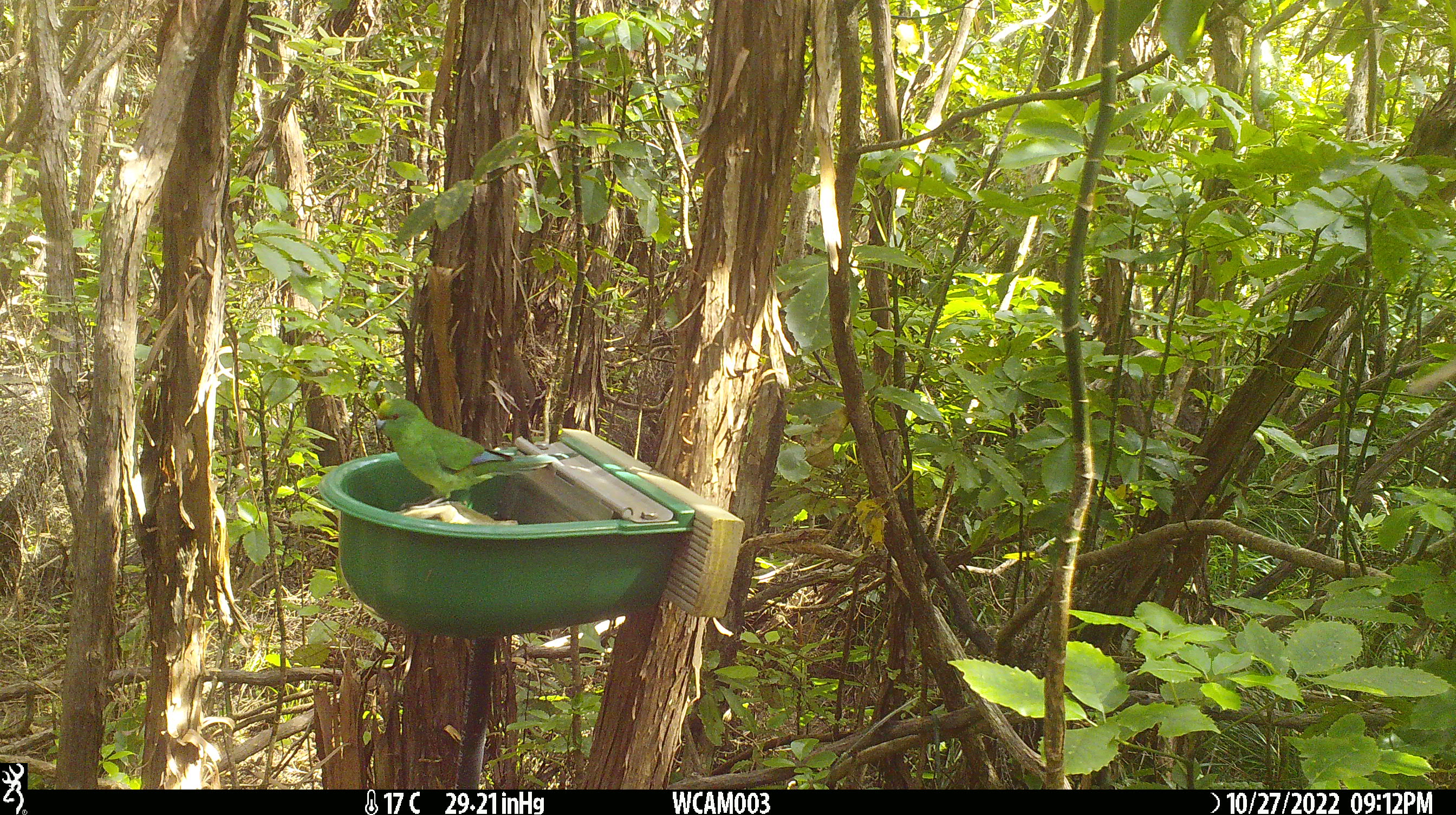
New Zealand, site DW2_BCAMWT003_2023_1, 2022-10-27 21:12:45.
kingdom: Animalia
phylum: Chordata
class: Aves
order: Psittaciformes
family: Psittaculidae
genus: Cyanoramphus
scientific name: Cyanoramphus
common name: parakeet